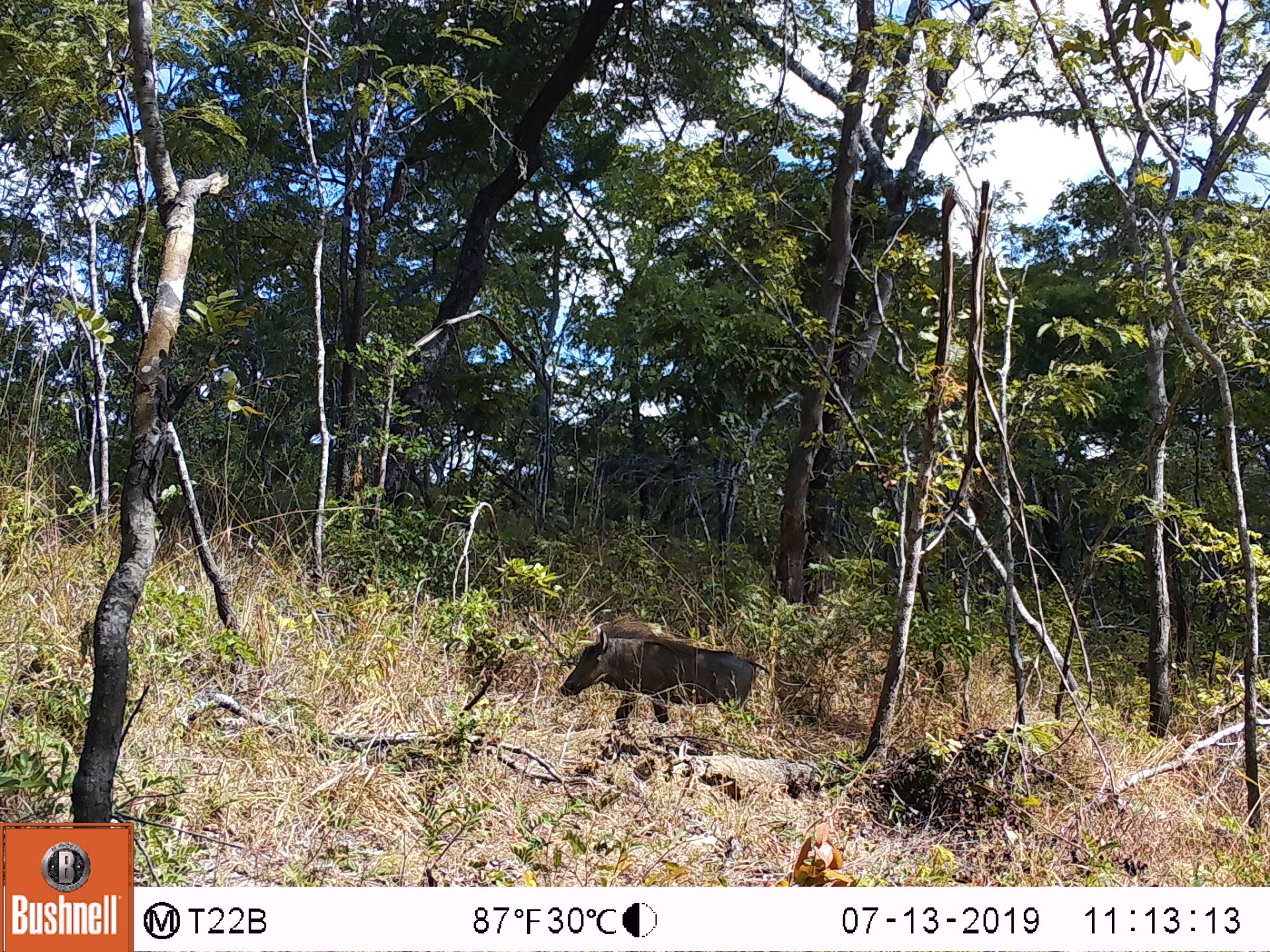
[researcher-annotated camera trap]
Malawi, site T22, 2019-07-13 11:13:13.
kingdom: Animalia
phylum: Chordata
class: Mammalia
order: Artiodactyla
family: Suidae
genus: Phacochoerus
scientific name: Phacochoerus africanus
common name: common warthog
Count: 1.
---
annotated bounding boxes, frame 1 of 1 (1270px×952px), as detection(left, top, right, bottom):
common warthog: detection(555, 616, 765, 730)